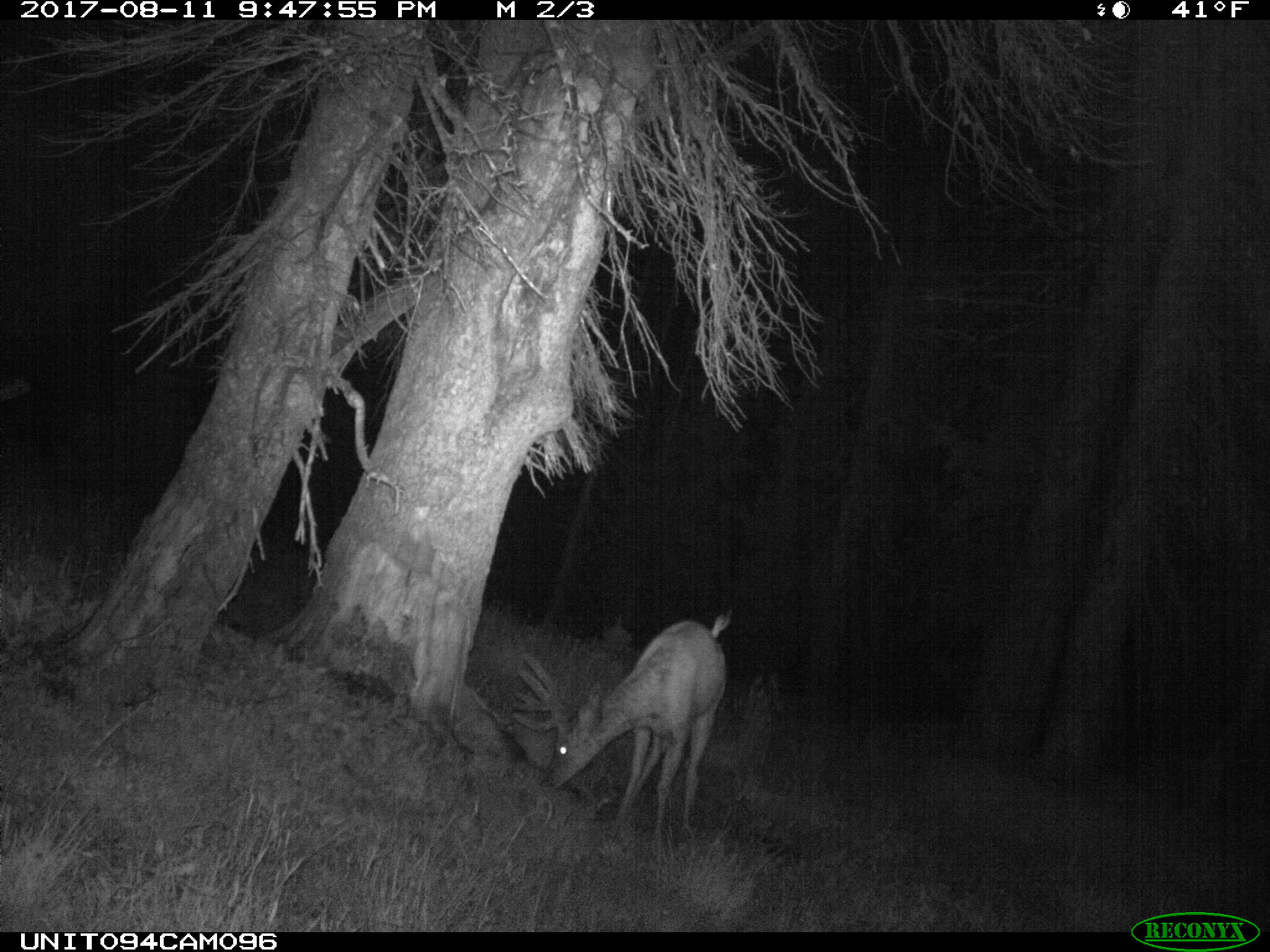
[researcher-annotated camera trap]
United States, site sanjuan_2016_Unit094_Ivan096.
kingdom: Animalia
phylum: Chordata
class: Mammalia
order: Artiodactyla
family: Cervidae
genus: Odocoileus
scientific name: Odocoileus hemionus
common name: mule deer